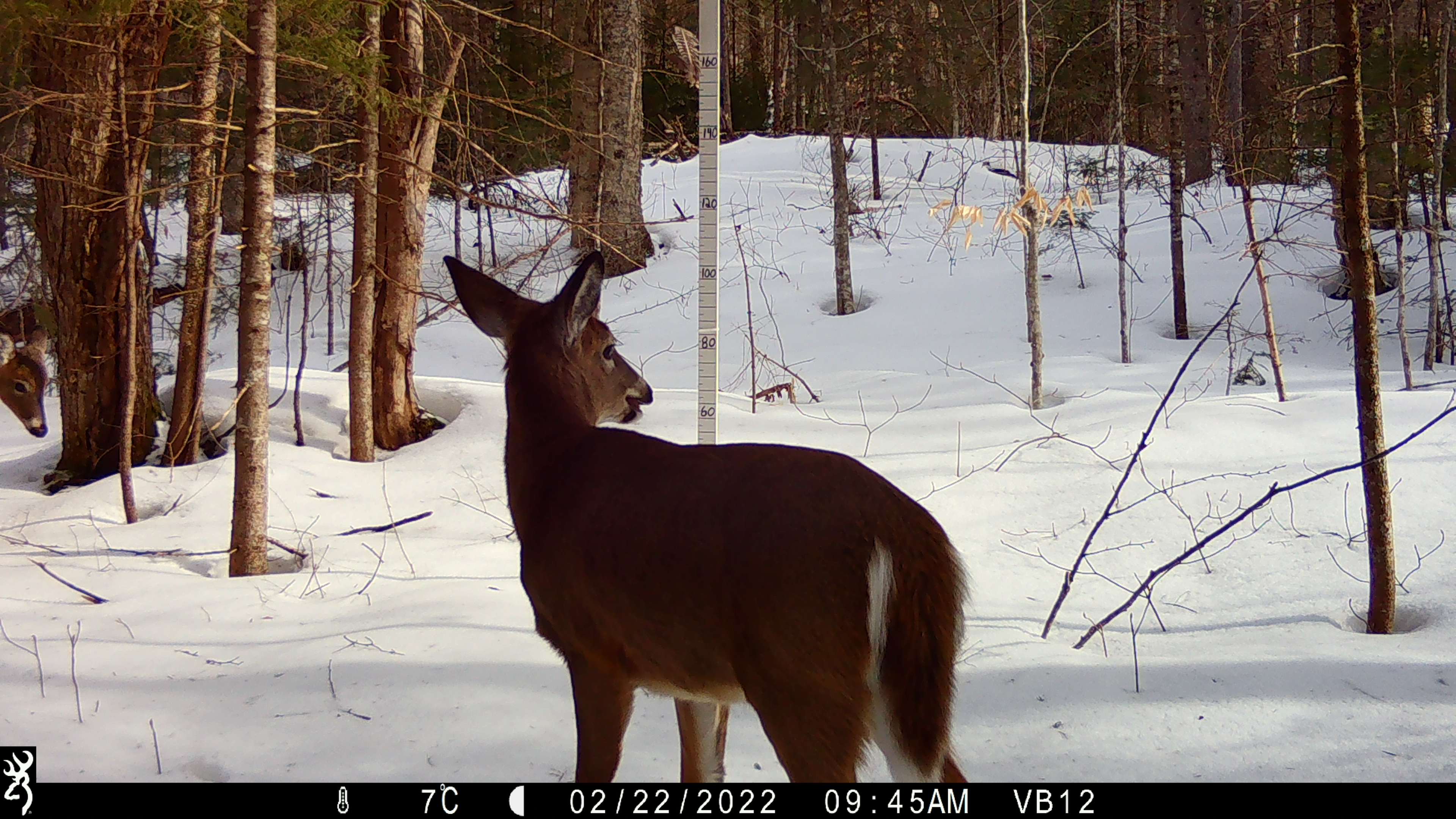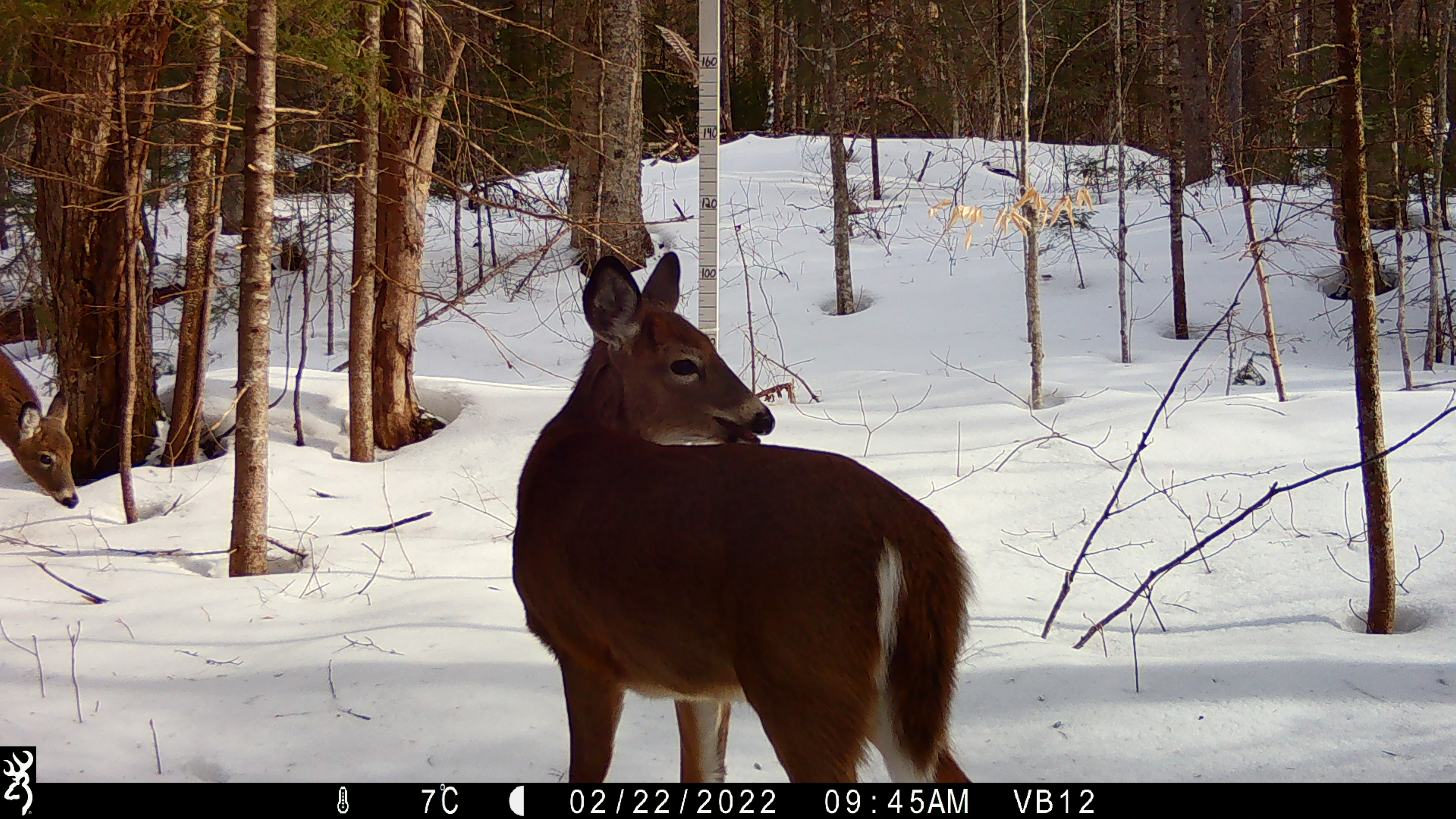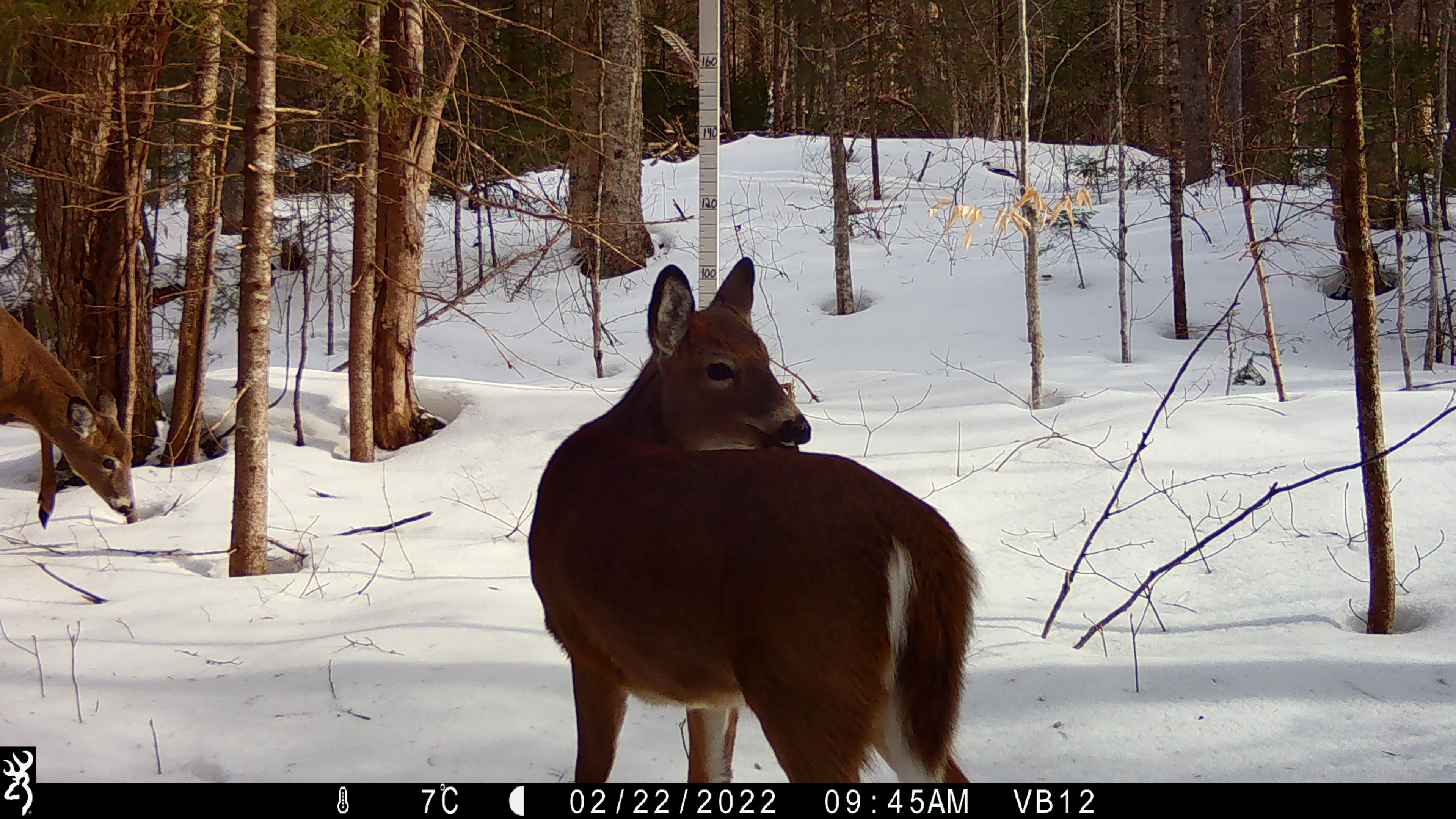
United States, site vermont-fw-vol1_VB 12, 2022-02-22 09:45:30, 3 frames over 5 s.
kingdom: Animalia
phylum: Chordata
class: Mammalia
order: Artiodactyla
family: Cervidae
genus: Odocoileus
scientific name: Odocoileus virginianus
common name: white-tailed deer